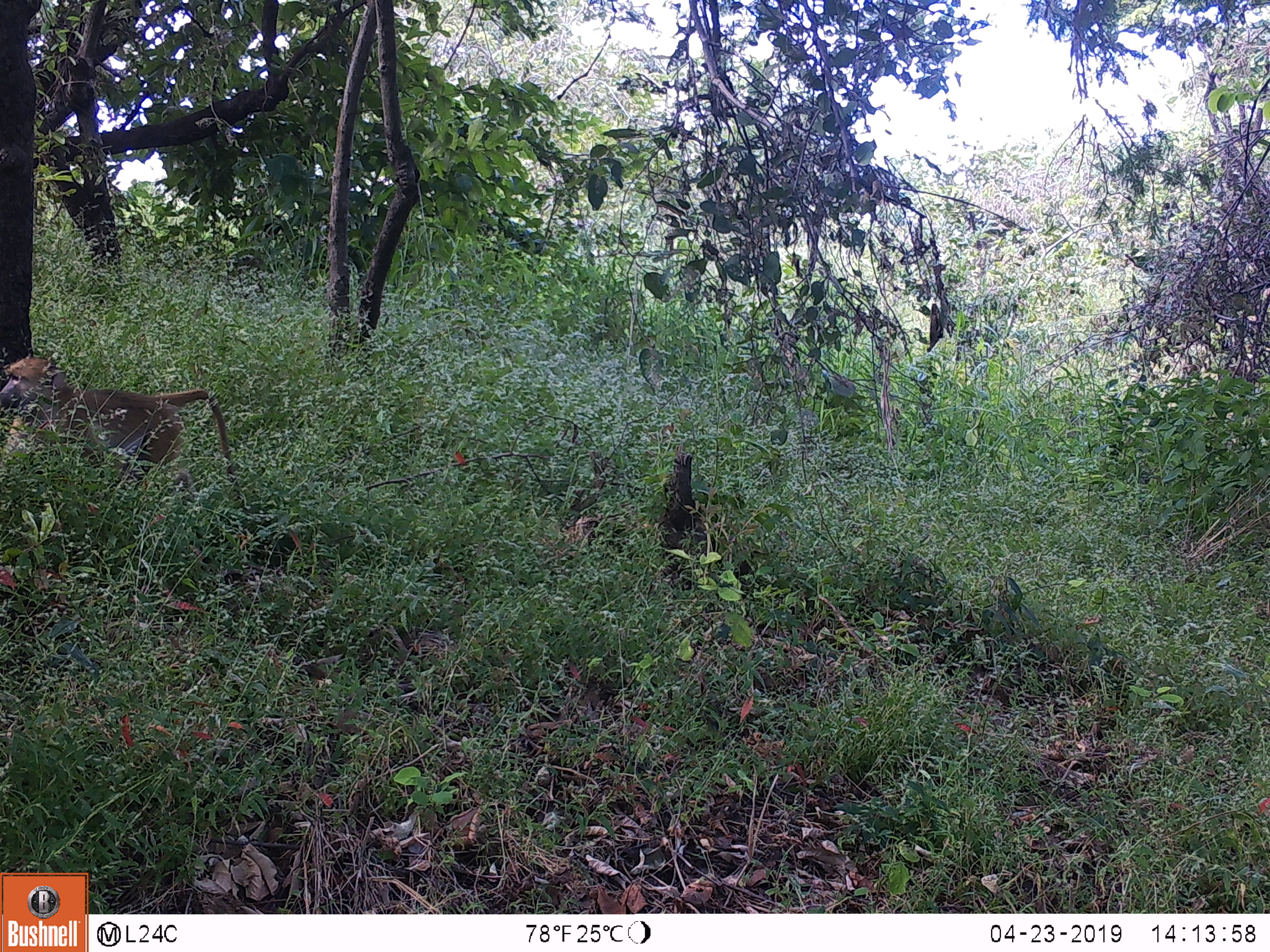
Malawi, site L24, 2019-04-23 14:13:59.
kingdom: Animalia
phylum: Chordata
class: Mammalia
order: Primates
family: Cercopithecidae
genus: Papio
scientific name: Papio cynocephalus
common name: yellow baboon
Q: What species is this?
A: Yellow baboon (Papio cynocephalus).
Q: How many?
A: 1.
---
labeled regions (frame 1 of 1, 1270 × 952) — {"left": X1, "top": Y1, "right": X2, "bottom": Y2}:
yellow baboon: {"left": 0, "top": 347, "right": 258, "bottom": 496}